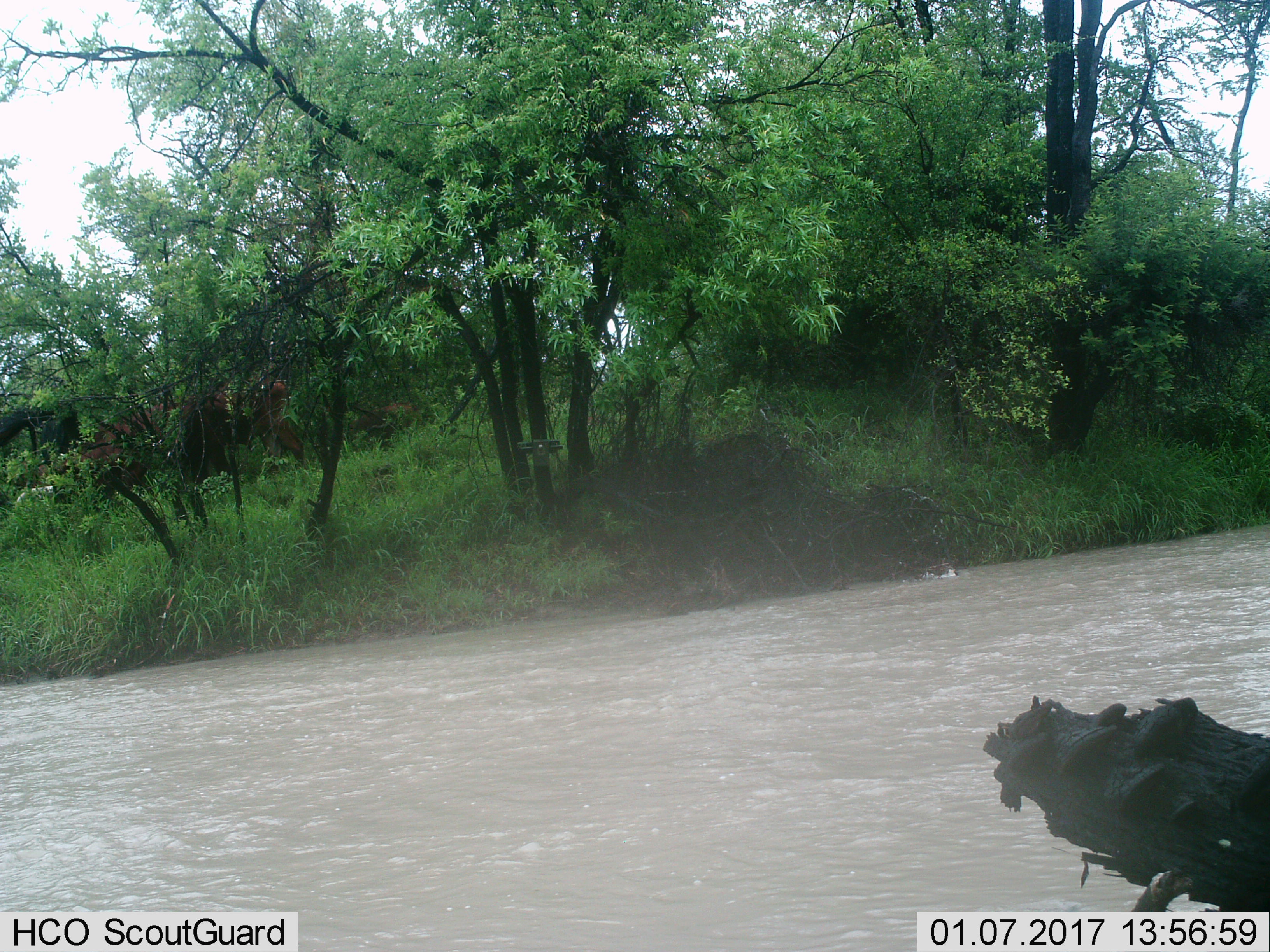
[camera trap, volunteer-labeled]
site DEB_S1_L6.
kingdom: Animalia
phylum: Chordata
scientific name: Vertebrata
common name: domestic animal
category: domesticanimal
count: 4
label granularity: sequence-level